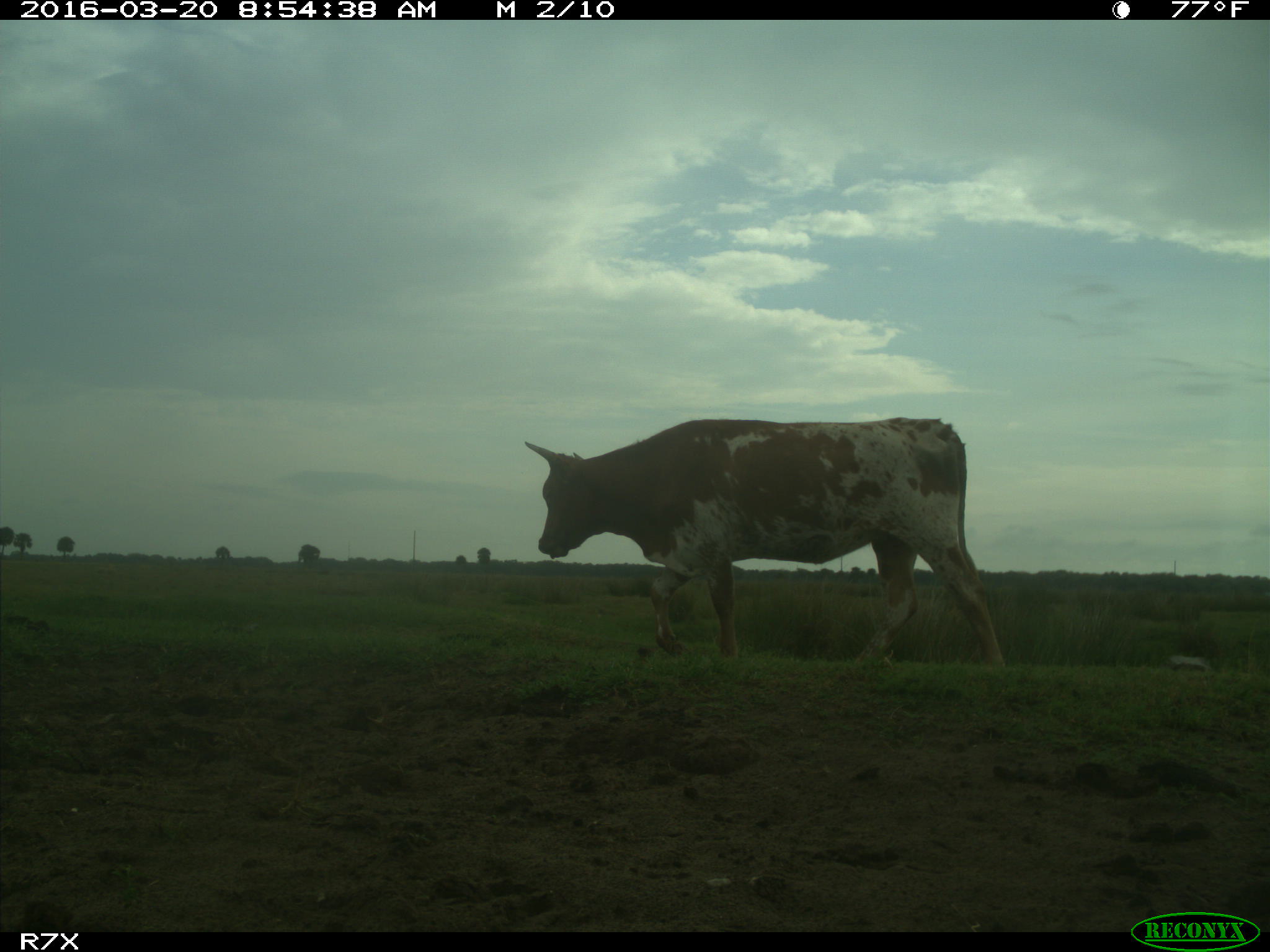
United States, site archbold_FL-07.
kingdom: Animalia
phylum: Chordata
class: Mammalia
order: Artiodactyla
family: Bovidae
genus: Bos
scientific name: Bos taurus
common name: domestic cow